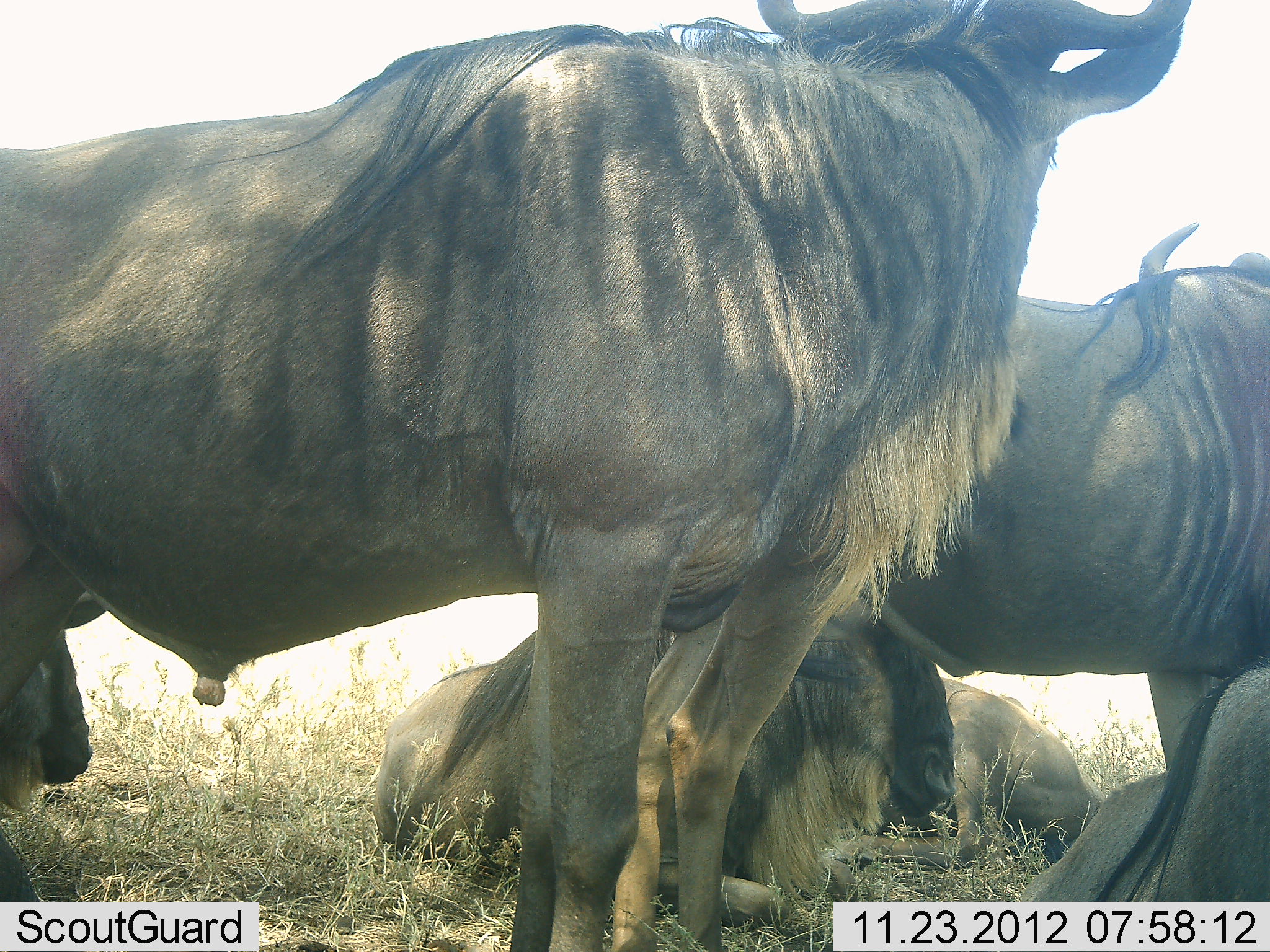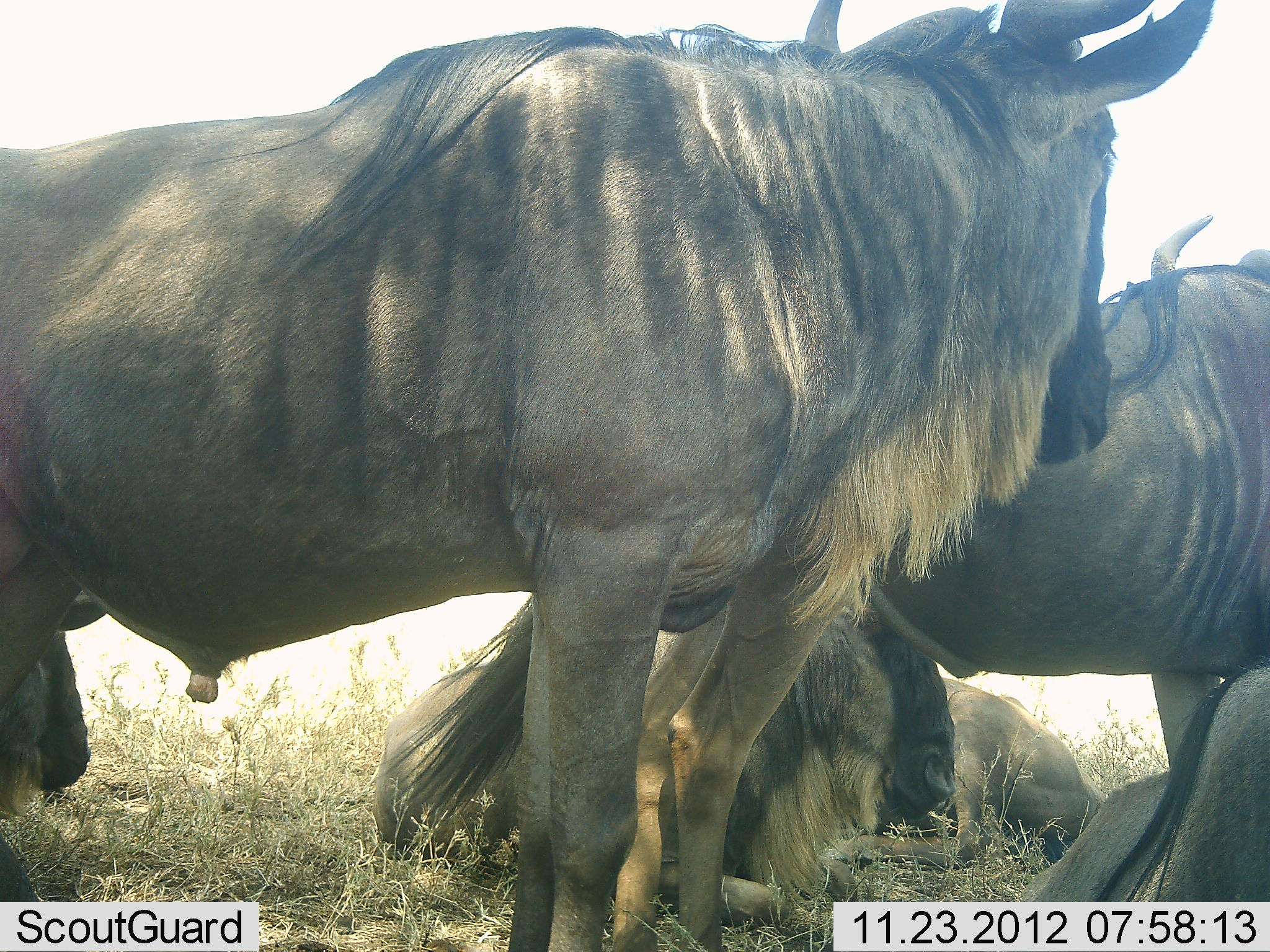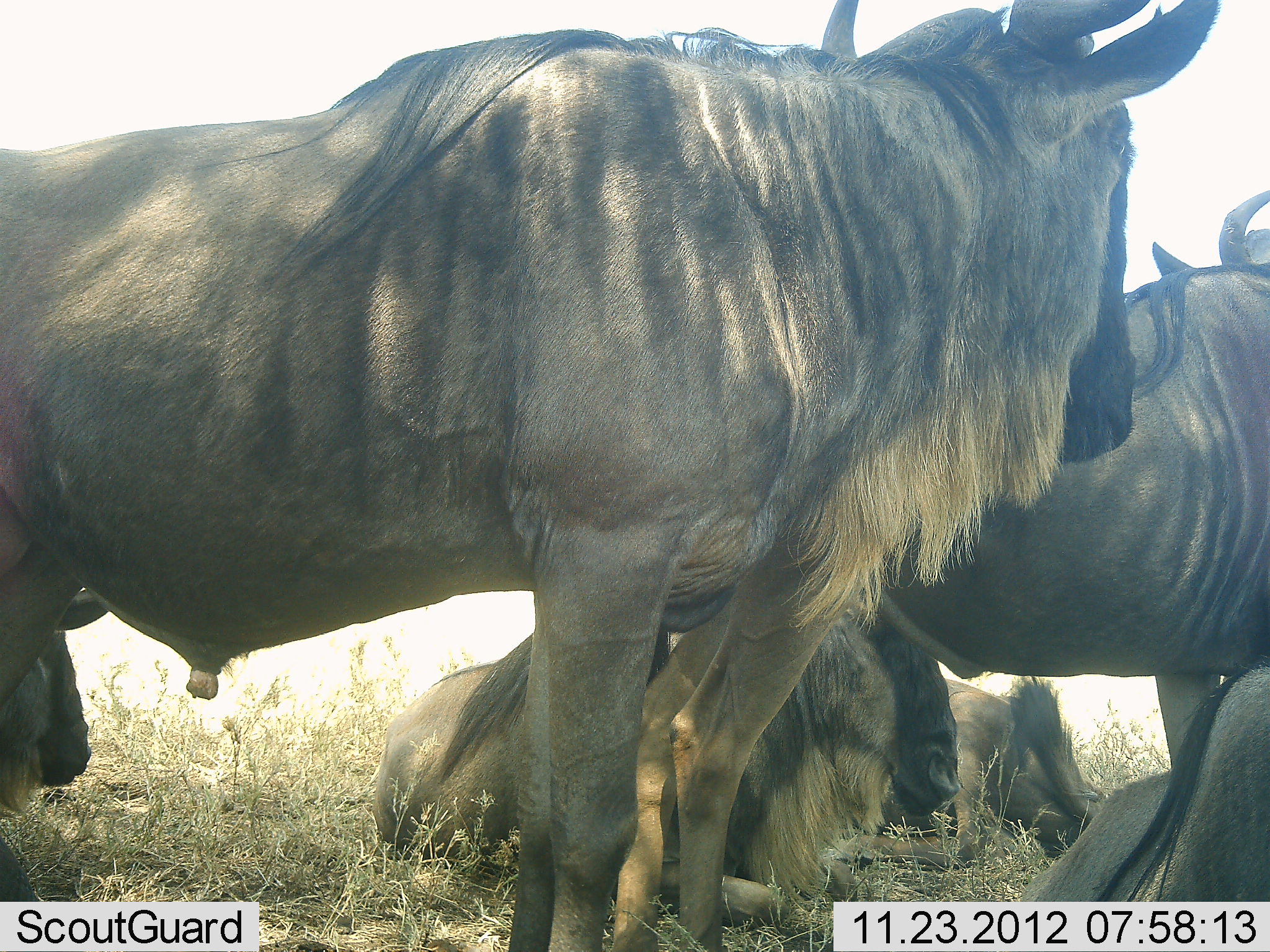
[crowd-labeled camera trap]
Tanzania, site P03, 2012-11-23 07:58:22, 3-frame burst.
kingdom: Animalia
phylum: Chordata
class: Mammalia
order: Artiodactyla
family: Bovidae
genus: Connochaetes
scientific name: Connochaetes taurinus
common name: blue wildebeest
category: wildebeest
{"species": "wildebeest (blue wildebeest) (Connochaetes taurinus)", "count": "5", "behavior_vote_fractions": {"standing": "100%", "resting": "100%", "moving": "20%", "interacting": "20%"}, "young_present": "0%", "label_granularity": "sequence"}